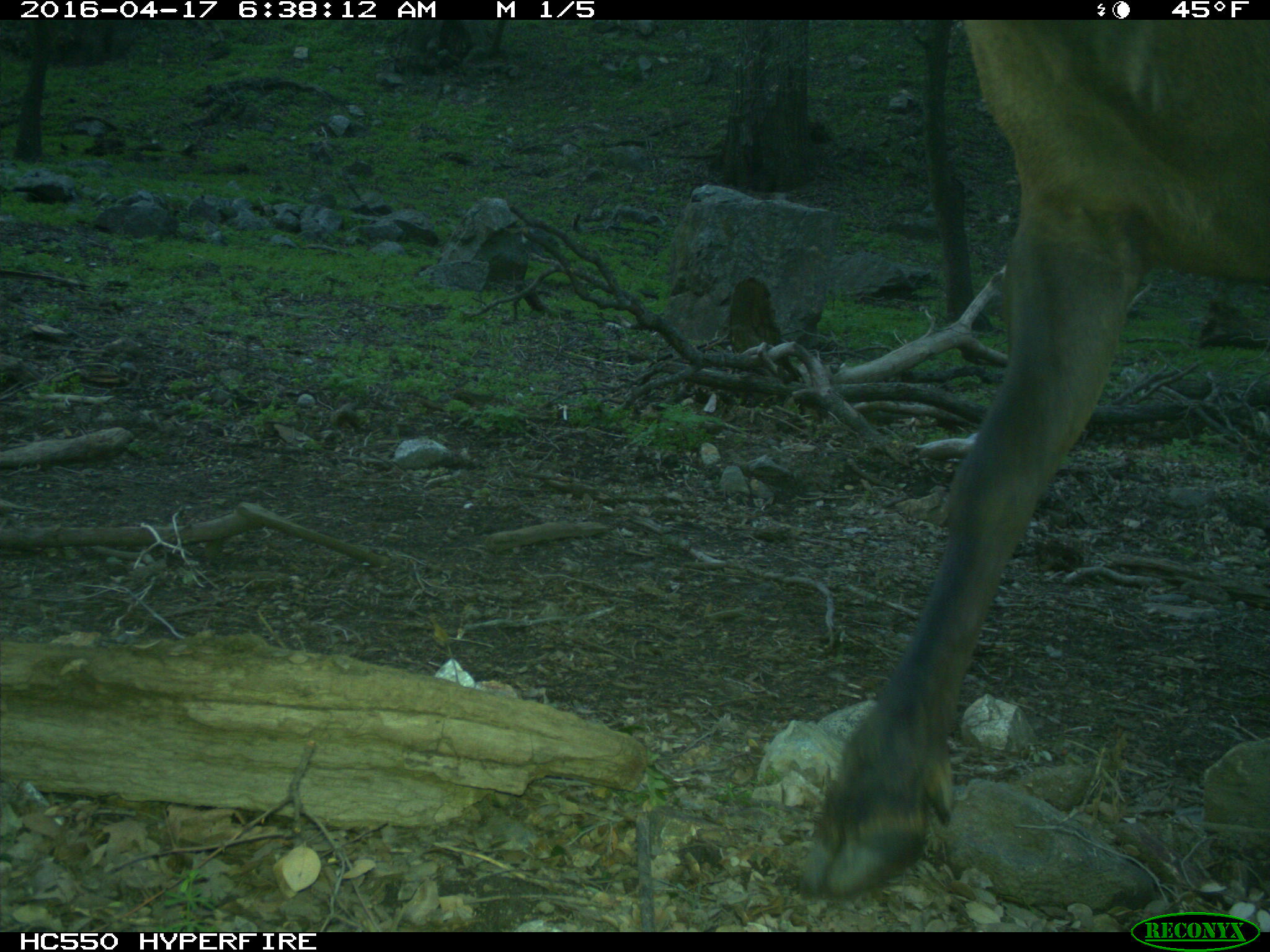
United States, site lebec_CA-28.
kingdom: Animalia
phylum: Chordata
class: Mammalia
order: Artiodactyla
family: Cervidae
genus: Cervus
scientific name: Cervus canadensis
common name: elk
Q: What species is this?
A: Cervus canadensis (elk).